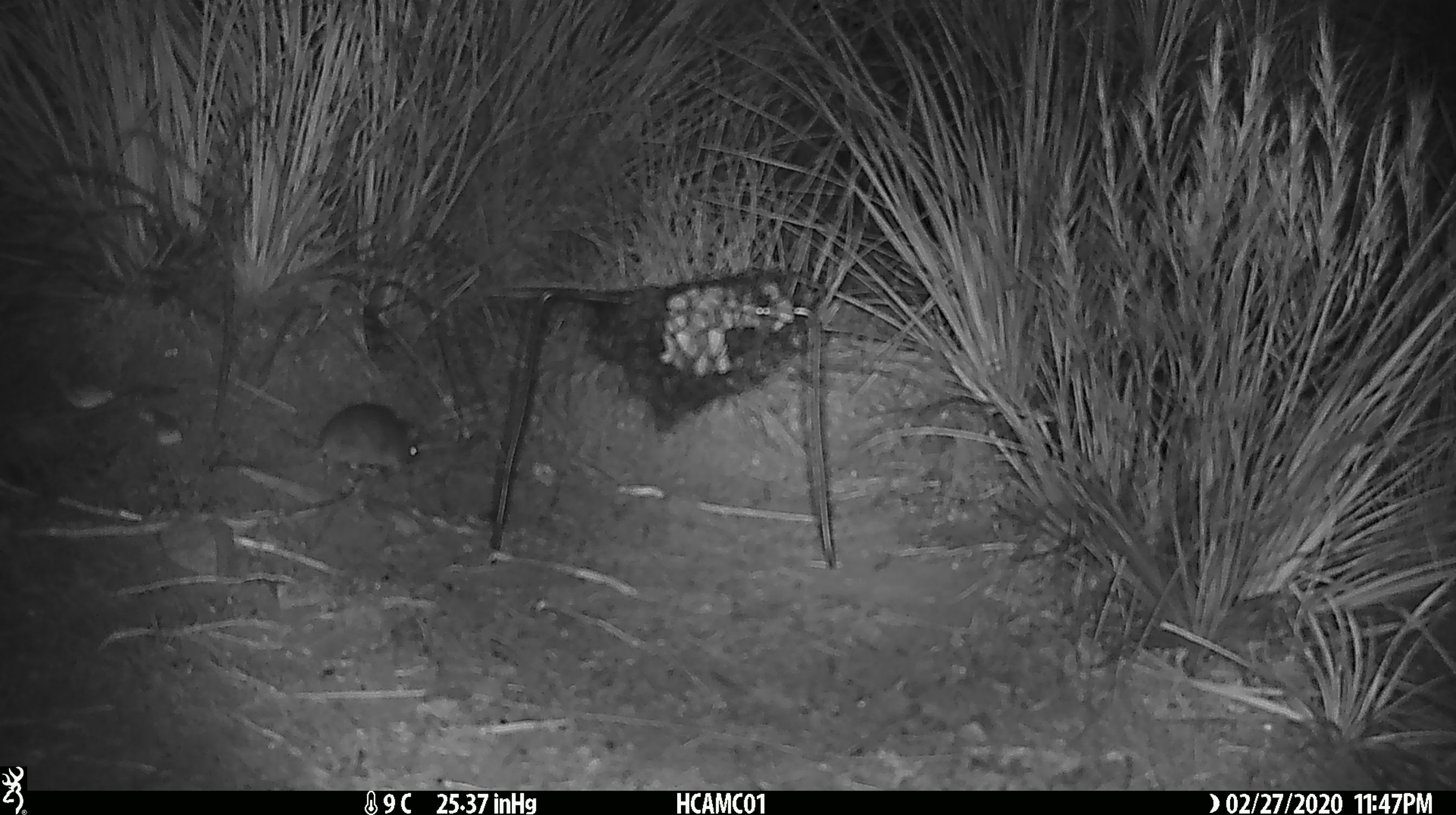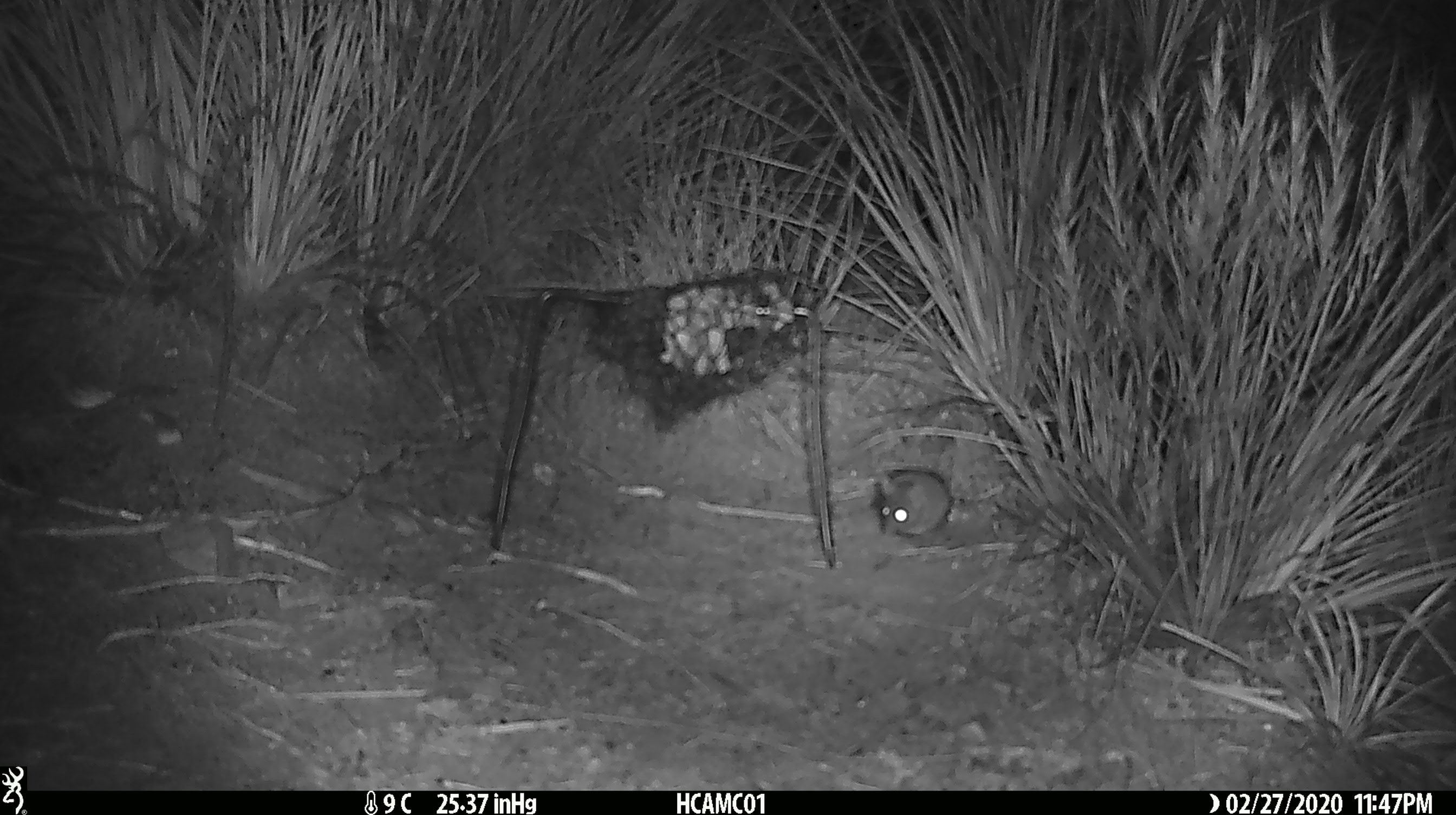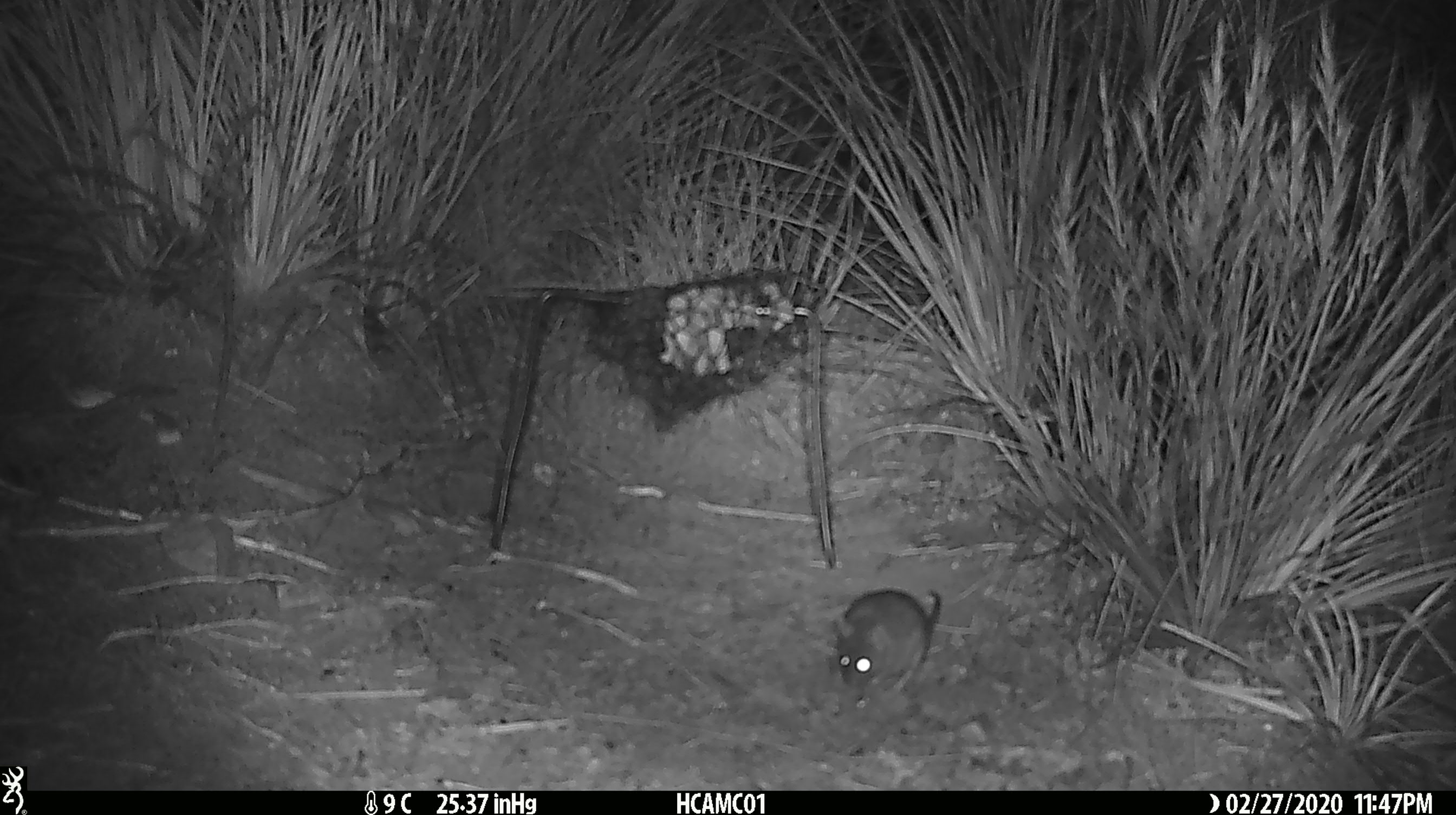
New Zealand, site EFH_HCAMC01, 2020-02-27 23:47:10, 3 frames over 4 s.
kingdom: Animalia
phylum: Chordata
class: Mammalia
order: Rodentia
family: Muridae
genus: Mus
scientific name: Mus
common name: mouse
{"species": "mouse (Mus)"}